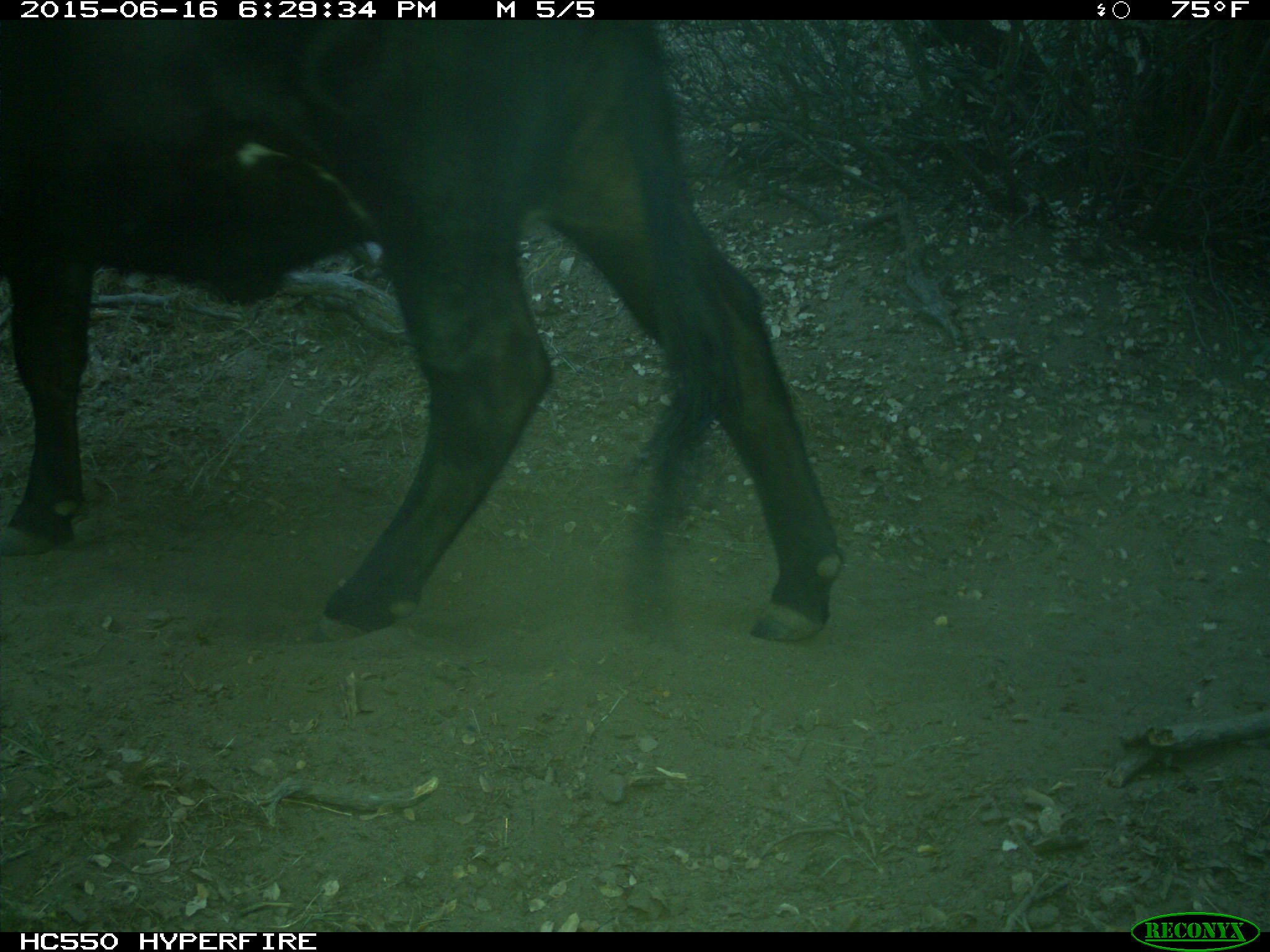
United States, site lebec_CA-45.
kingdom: Animalia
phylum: Chordata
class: Mammalia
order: Artiodactyla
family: Bovidae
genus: Bos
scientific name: Bos taurus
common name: domestic cow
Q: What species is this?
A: Bos taurus (domestic cow).